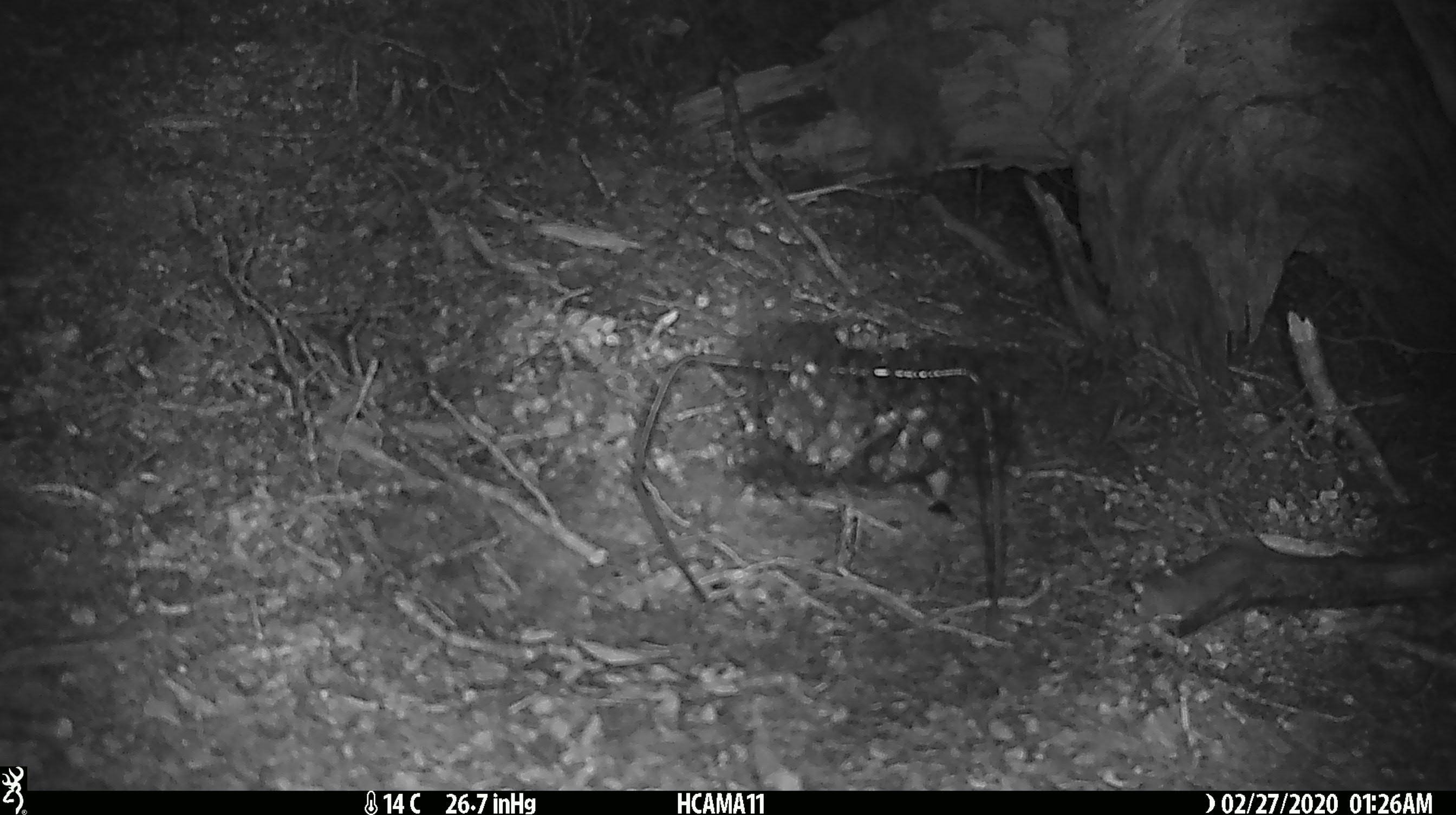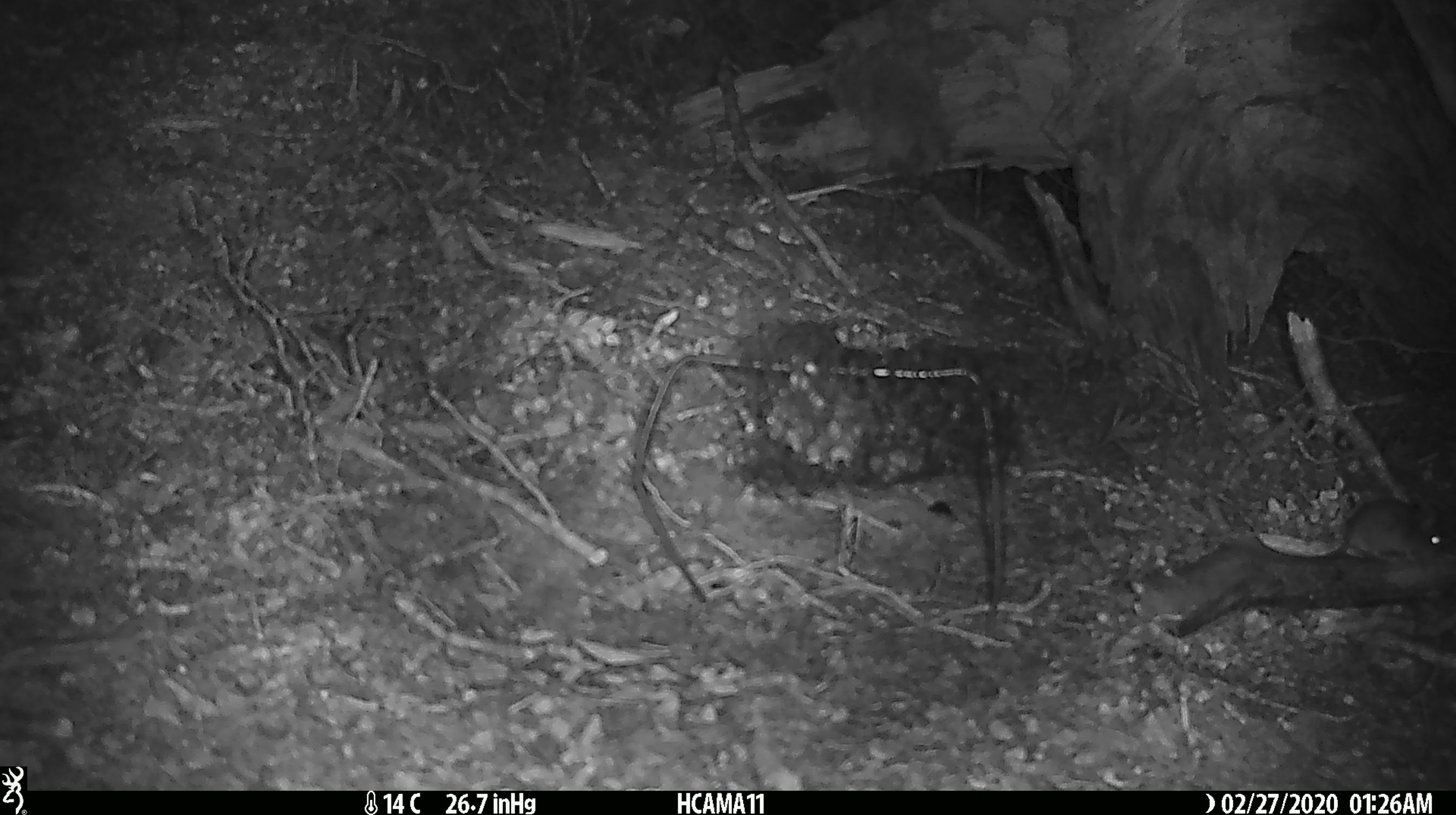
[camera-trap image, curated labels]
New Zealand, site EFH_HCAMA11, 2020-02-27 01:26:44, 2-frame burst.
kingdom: Animalia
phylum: Chordata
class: Mammalia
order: Rodentia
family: Muridae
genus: Mus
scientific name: Mus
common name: mouse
Mouse (Mus).